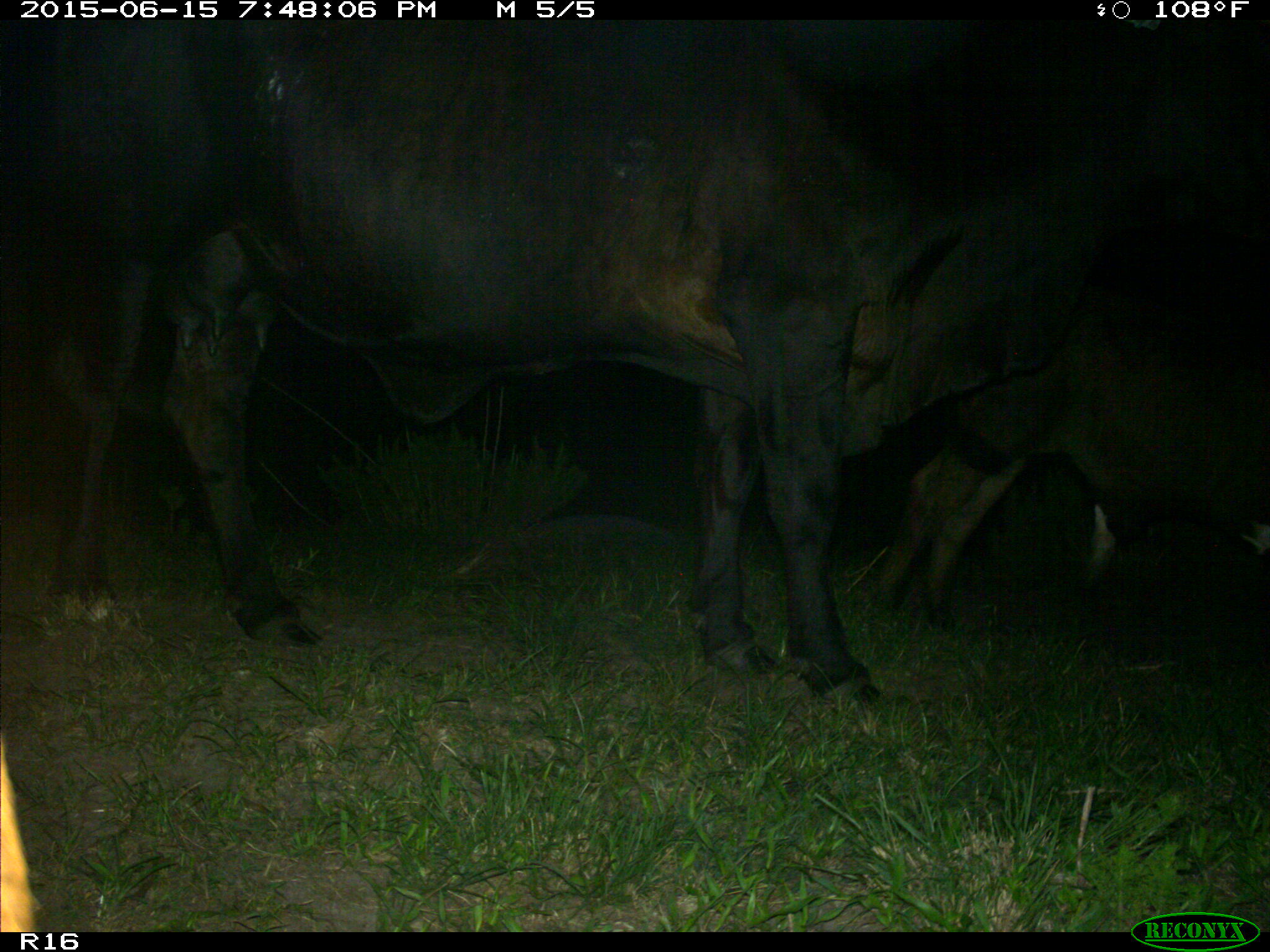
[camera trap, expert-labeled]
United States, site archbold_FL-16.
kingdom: Animalia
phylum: Chordata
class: Mammalia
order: Artiodactyla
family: Bovidae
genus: Bos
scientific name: Bos taurus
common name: domestic cow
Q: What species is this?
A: Bos taurus (domestic cow).